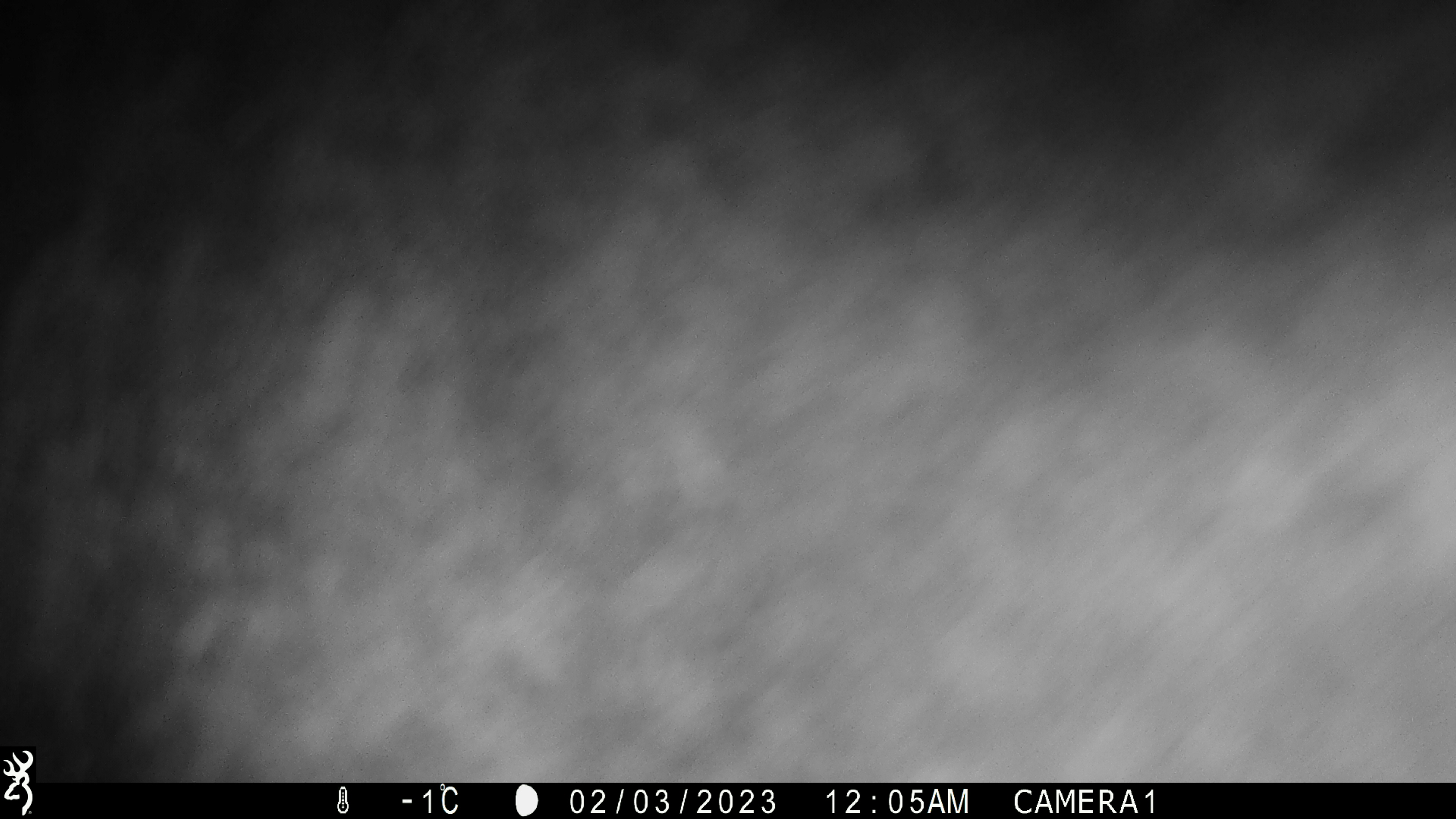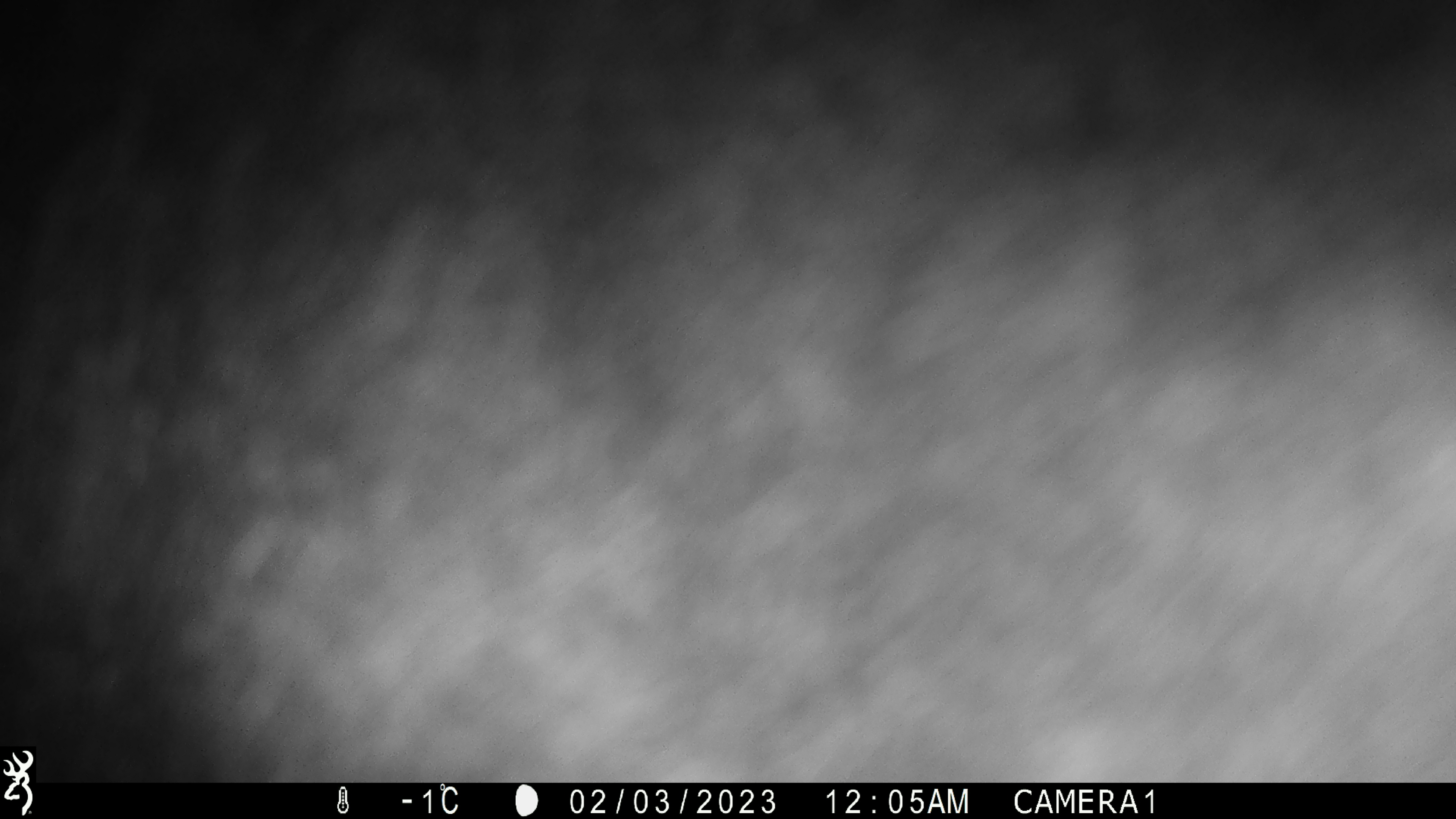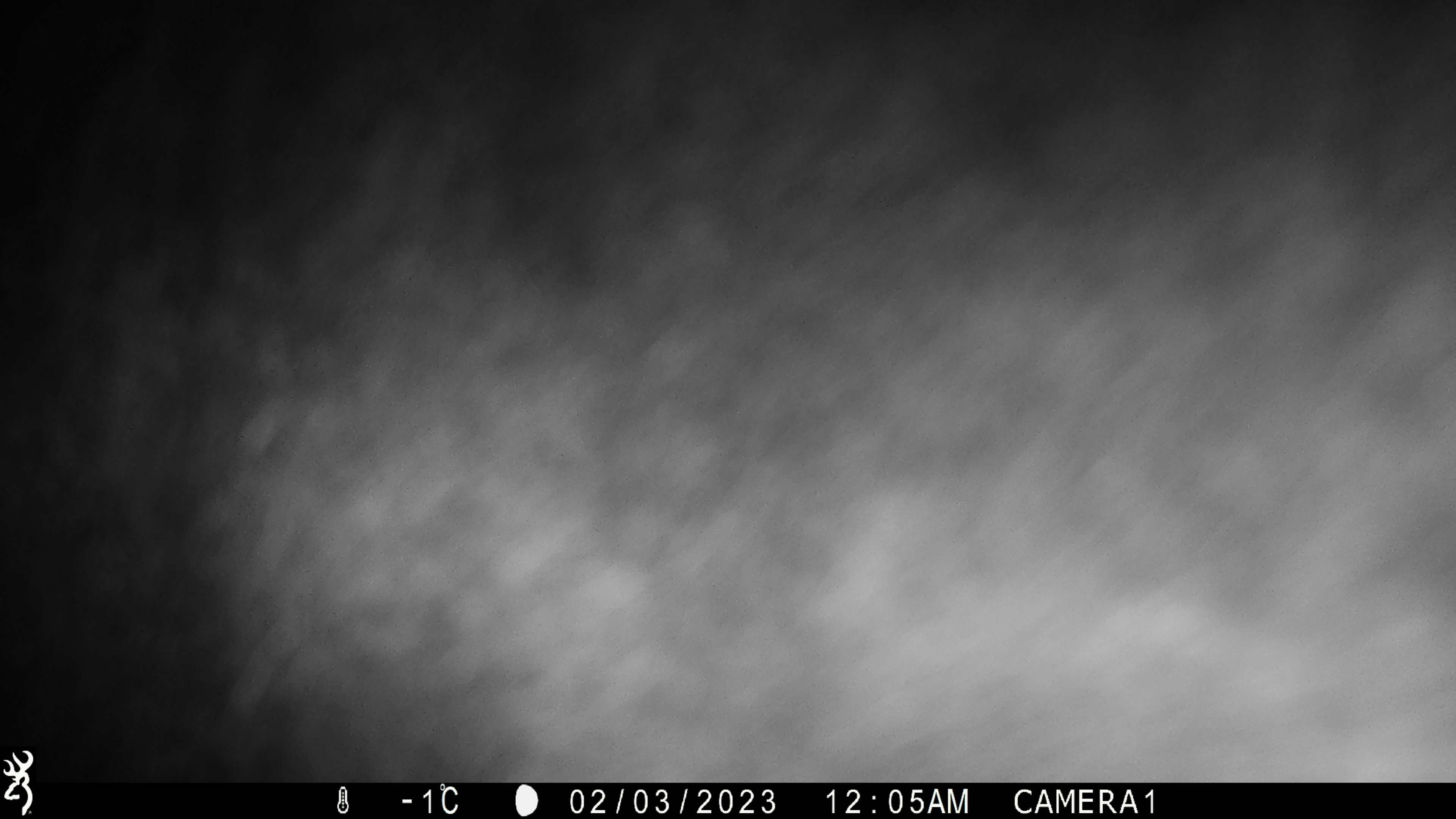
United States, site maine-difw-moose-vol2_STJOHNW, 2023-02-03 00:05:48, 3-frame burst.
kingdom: Animalia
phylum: Chordata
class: Mammalia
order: Artiodactyla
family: Cervidae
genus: Alces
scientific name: Alces alces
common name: moose